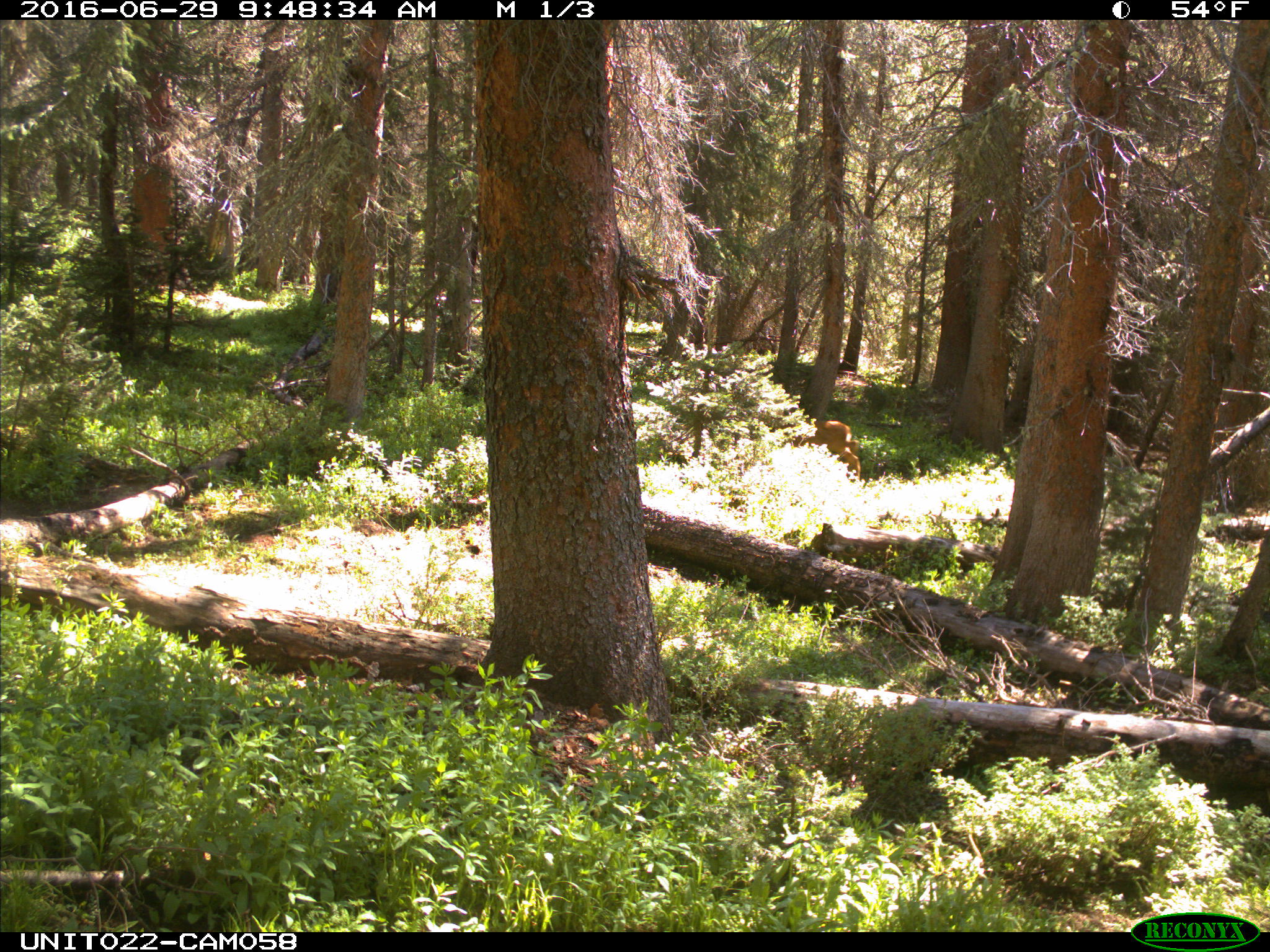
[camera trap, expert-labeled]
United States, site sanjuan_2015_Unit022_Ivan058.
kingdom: Animalia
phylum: Chordata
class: Mammalia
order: Artiodactyla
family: Cervidae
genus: Cervus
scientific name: Cervus elaphus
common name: red deer